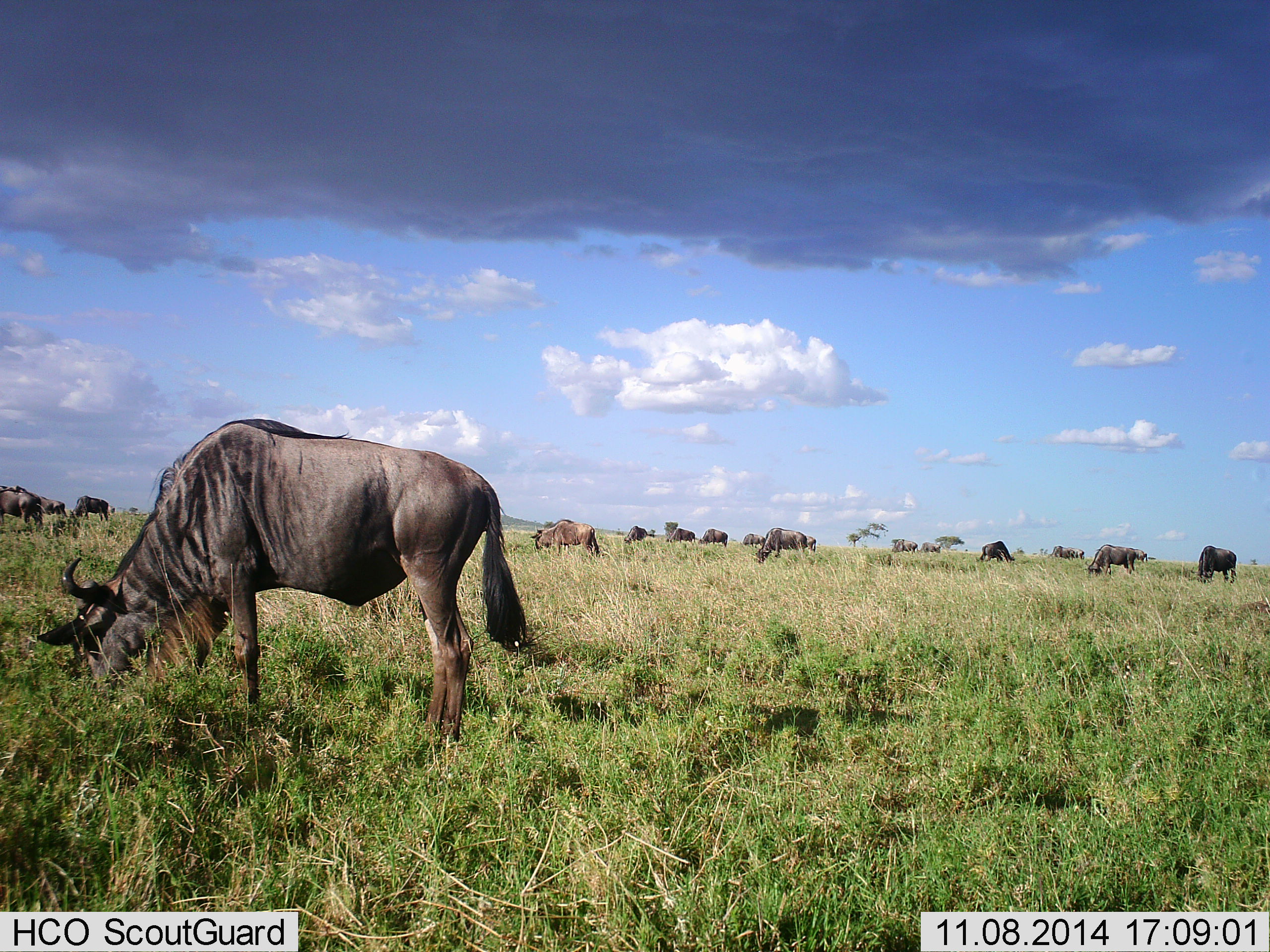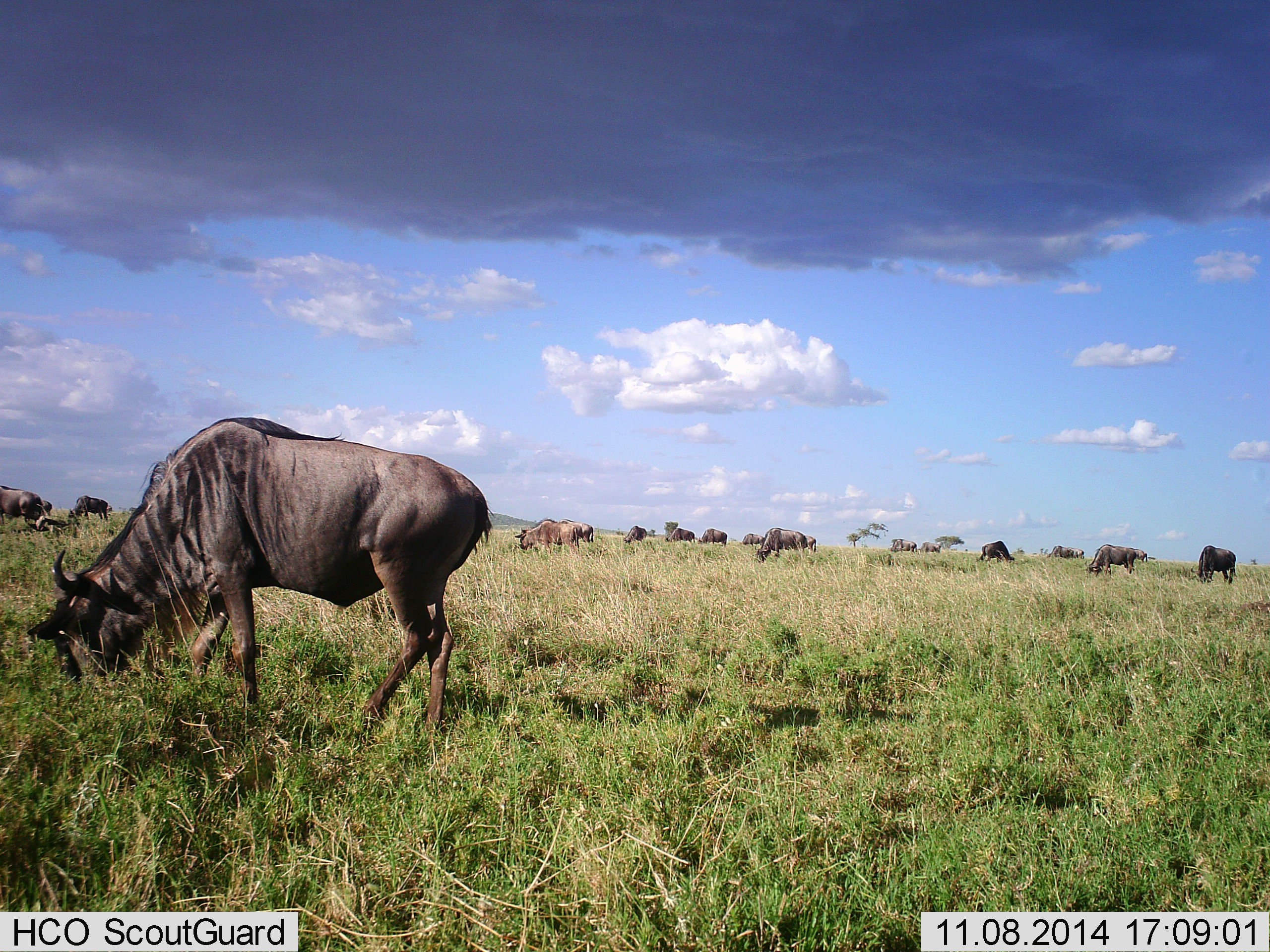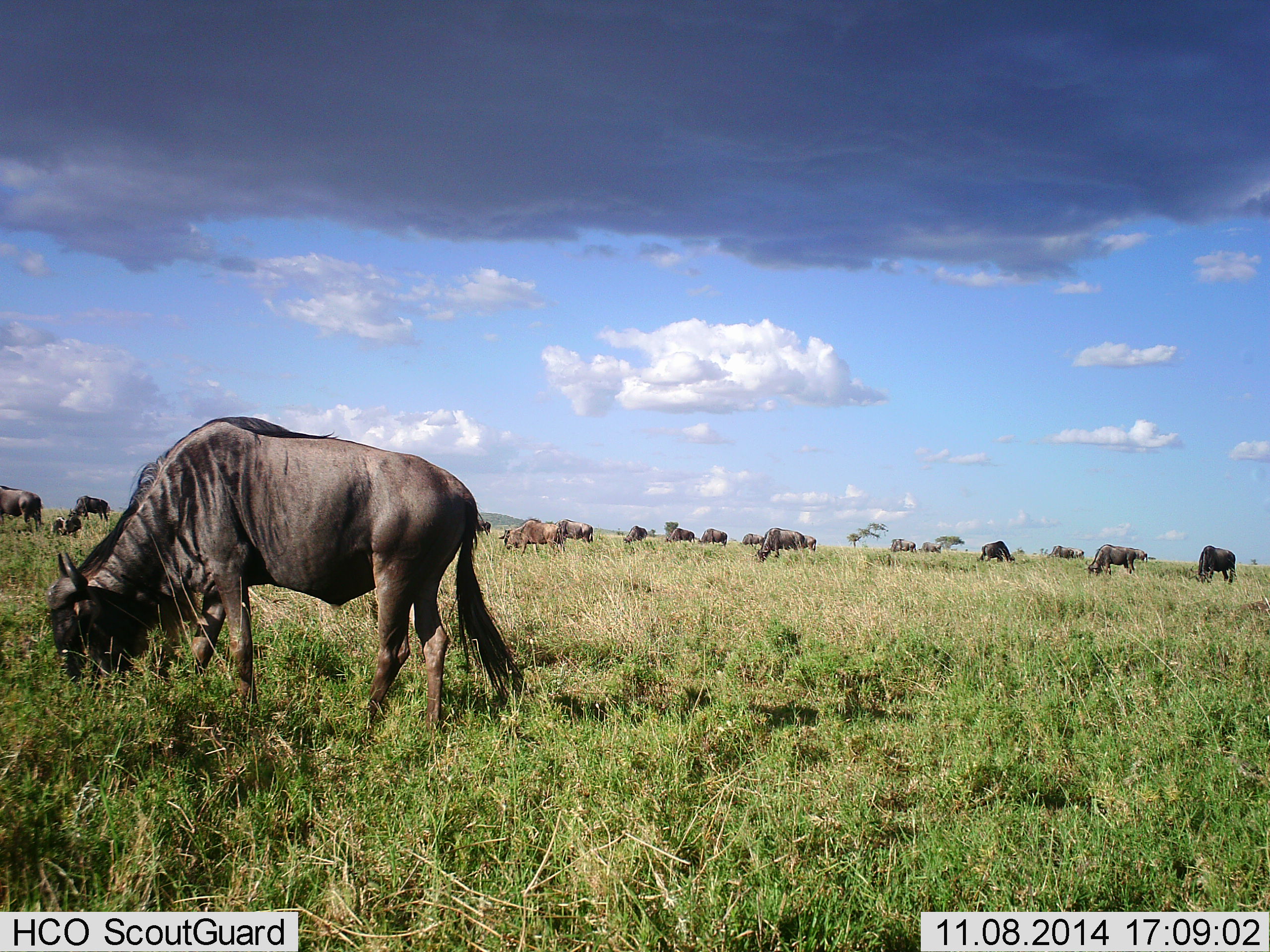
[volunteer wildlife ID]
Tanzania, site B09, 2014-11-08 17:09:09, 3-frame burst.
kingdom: Animalia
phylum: Chordata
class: Mammalia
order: Artiodactyla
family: Bovidae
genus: Connochaetes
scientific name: Connochaetes taurinus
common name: blue wildebeest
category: wildebeest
Wildebeest (blue wildebeest) (Connochaetes taurinus), count 11-50. Behavior (volunteer vote fractions): standing 30%, resting 10%, moving 20%, interacting 10%. Young present (vote fraction): 10%. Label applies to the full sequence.